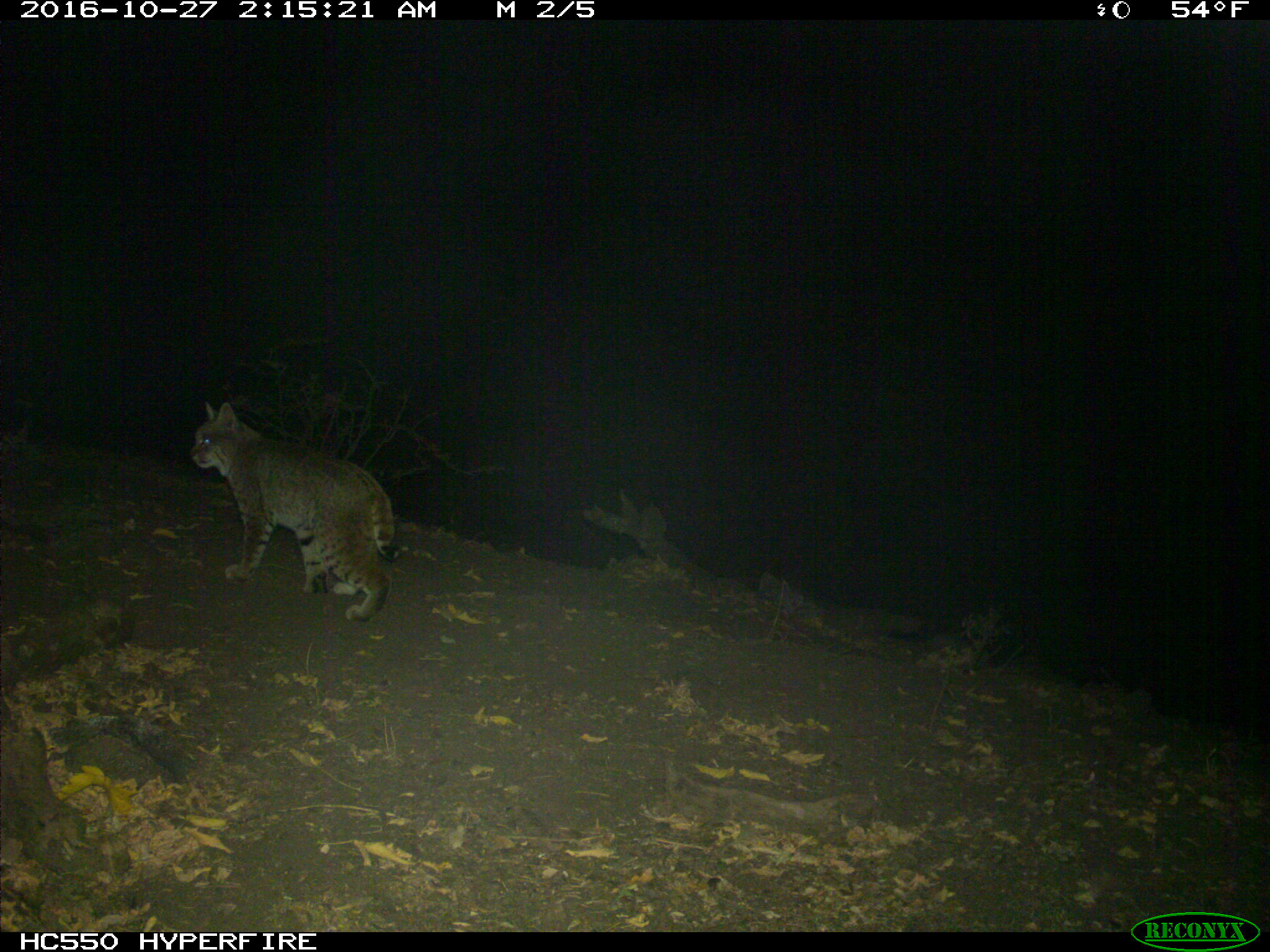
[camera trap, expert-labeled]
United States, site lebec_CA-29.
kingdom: Animalia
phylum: Chordata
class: Mammalia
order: Carnivora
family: Felidae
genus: Lynx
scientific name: Lynx rufus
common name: bobcat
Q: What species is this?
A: Lynx rufus (bobcat).